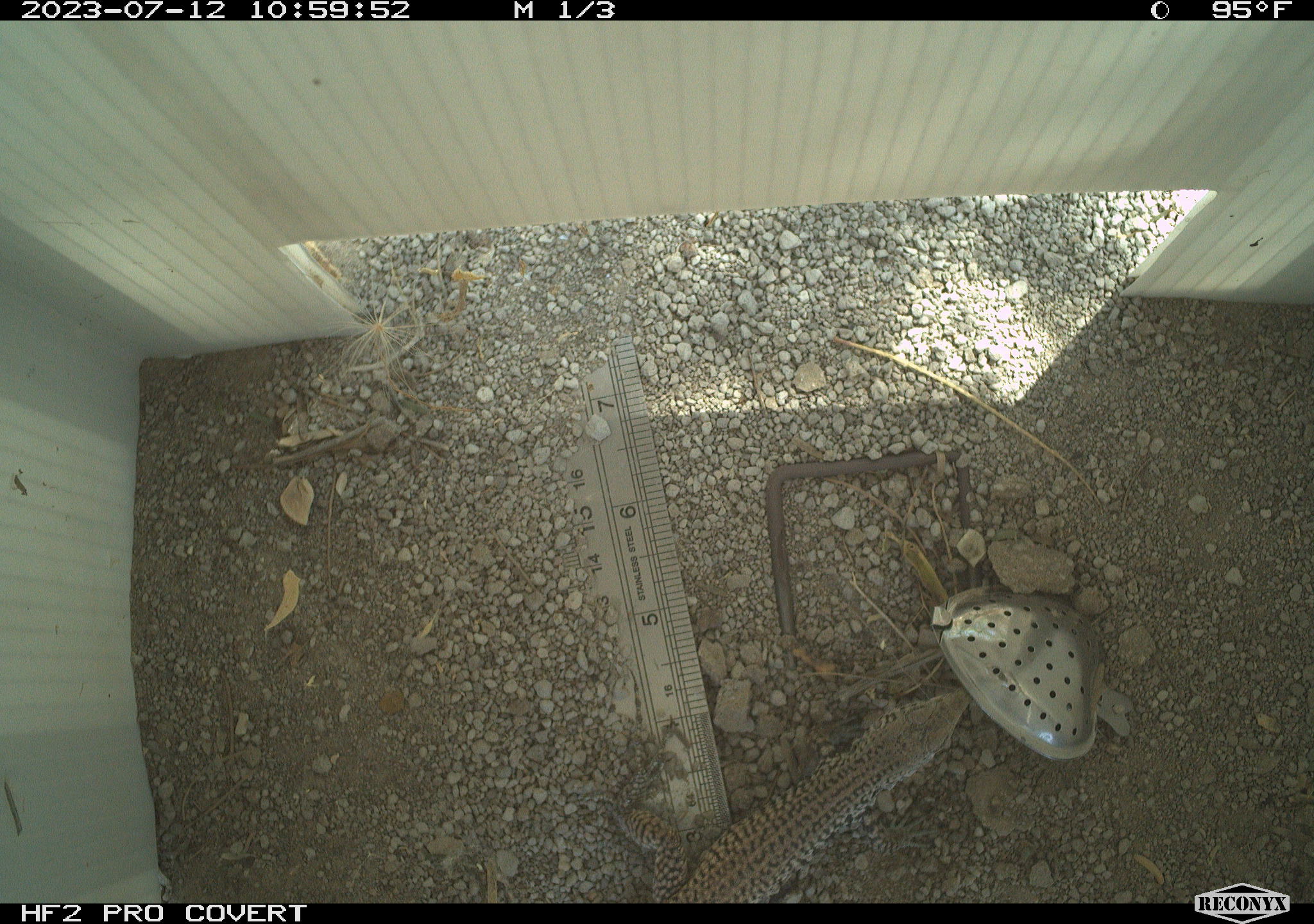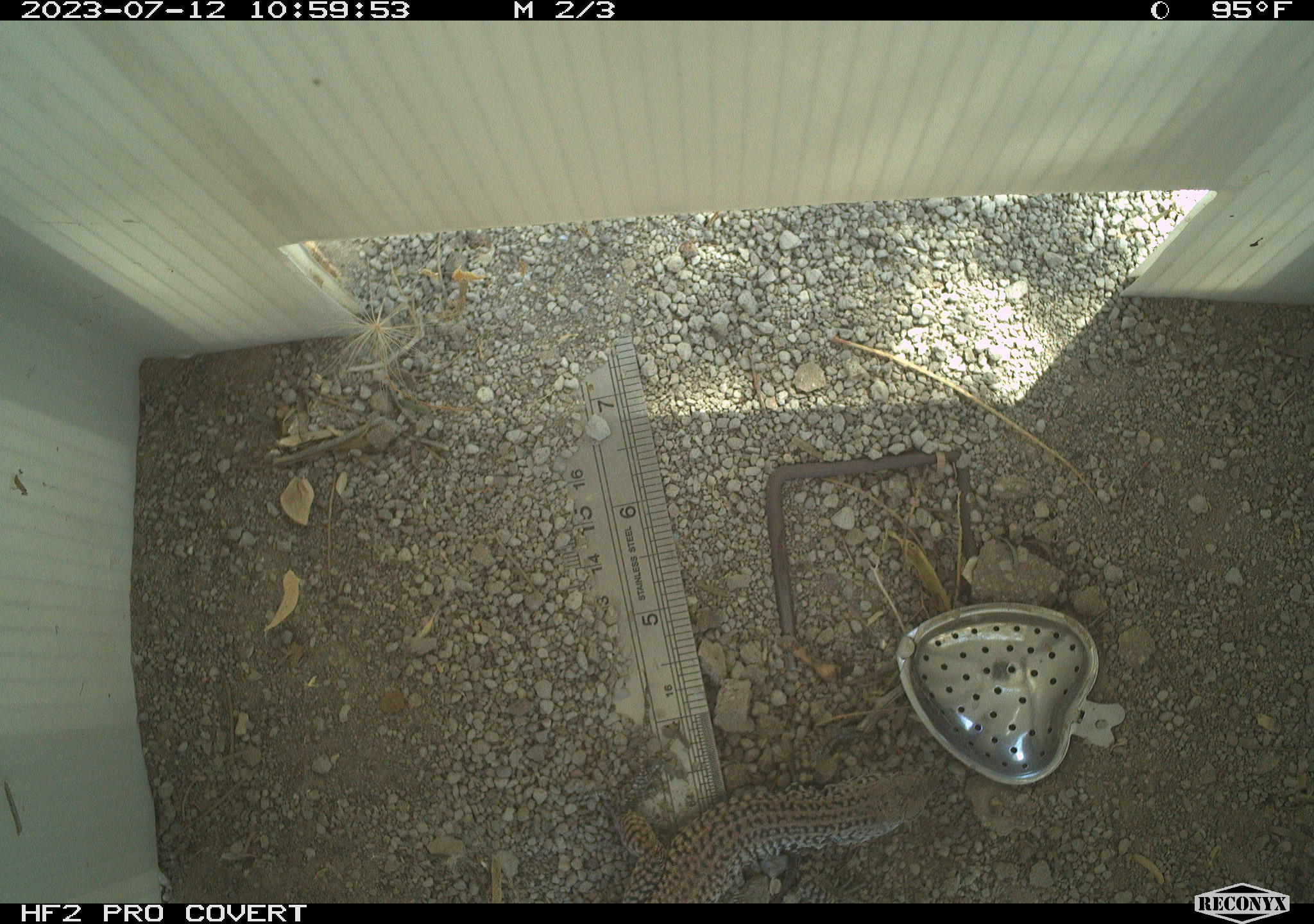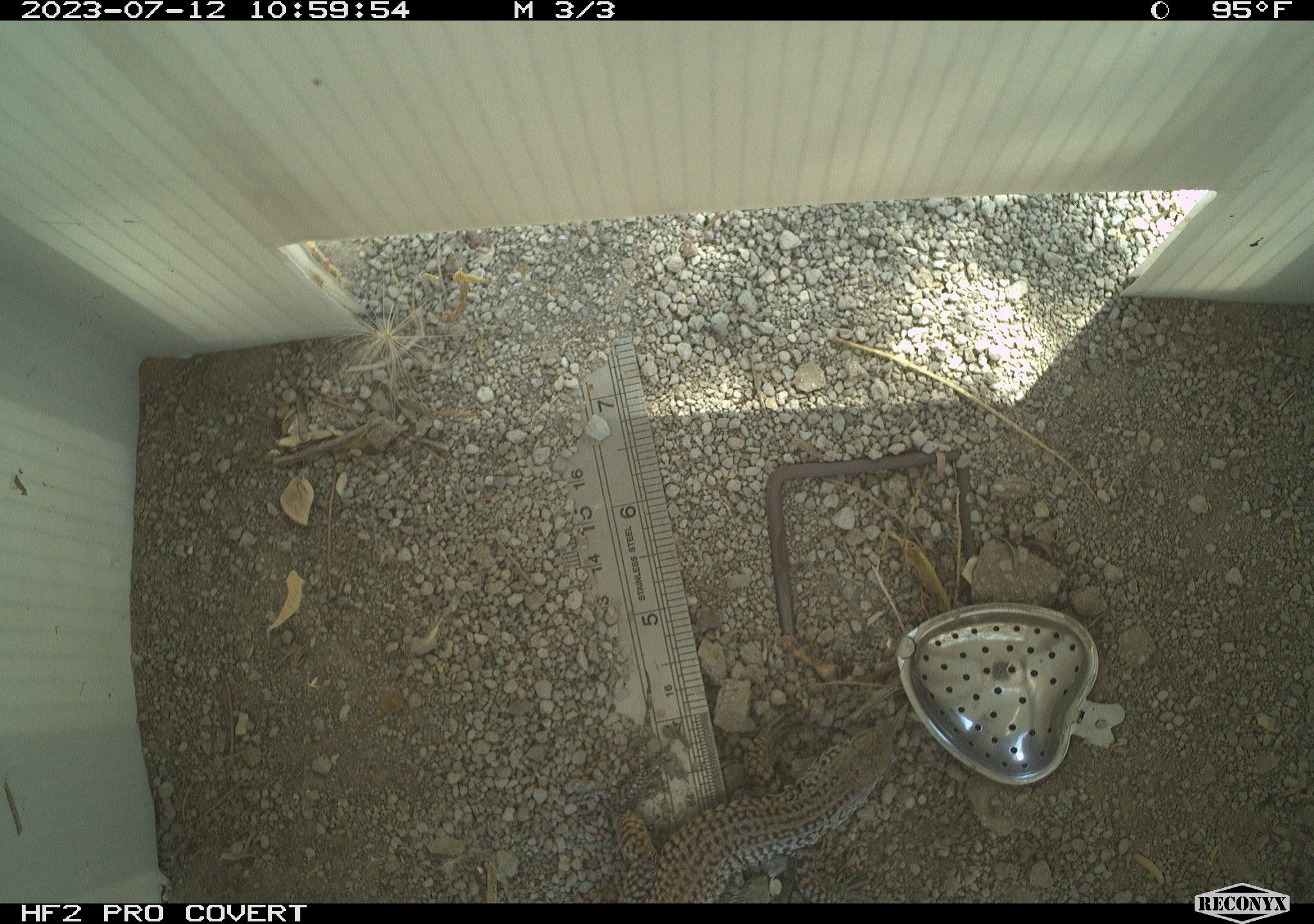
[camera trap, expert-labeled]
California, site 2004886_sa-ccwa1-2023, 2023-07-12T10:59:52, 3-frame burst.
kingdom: Animalia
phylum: Chordata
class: Reptilia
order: Squamata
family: Teiidae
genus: Aspidoscelis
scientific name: Aspidoscelis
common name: whiptail lizards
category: aspidoscelis species